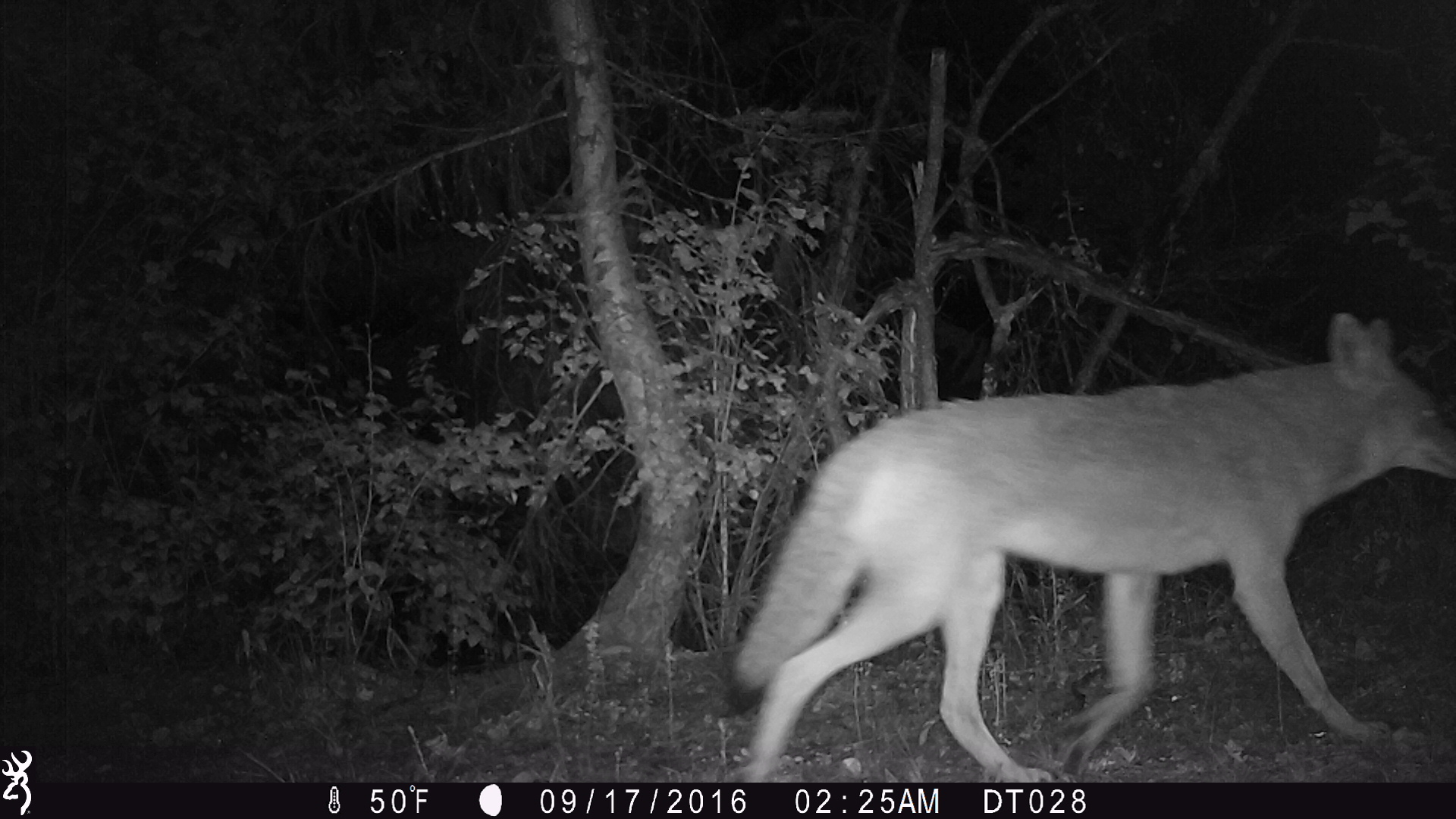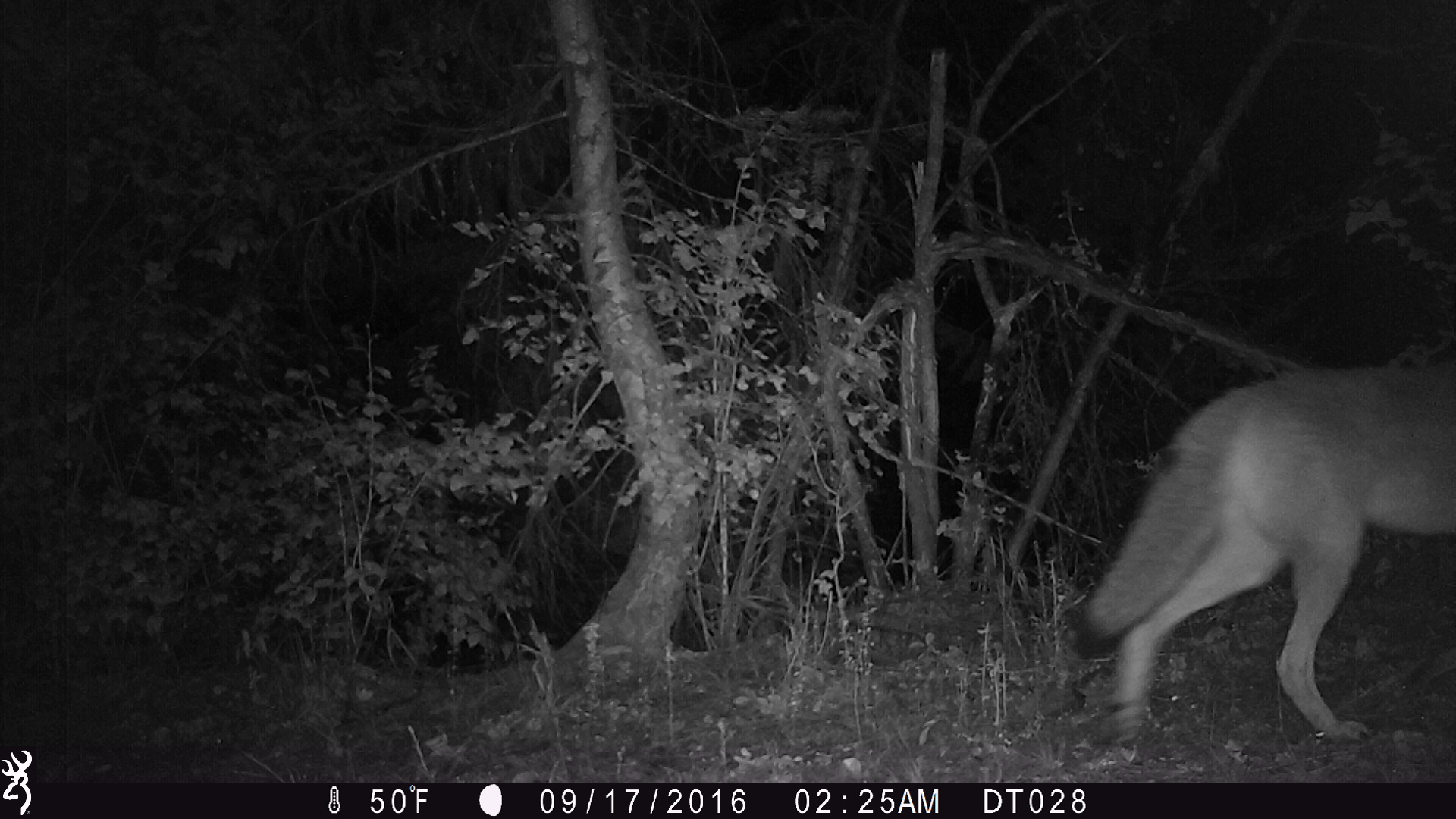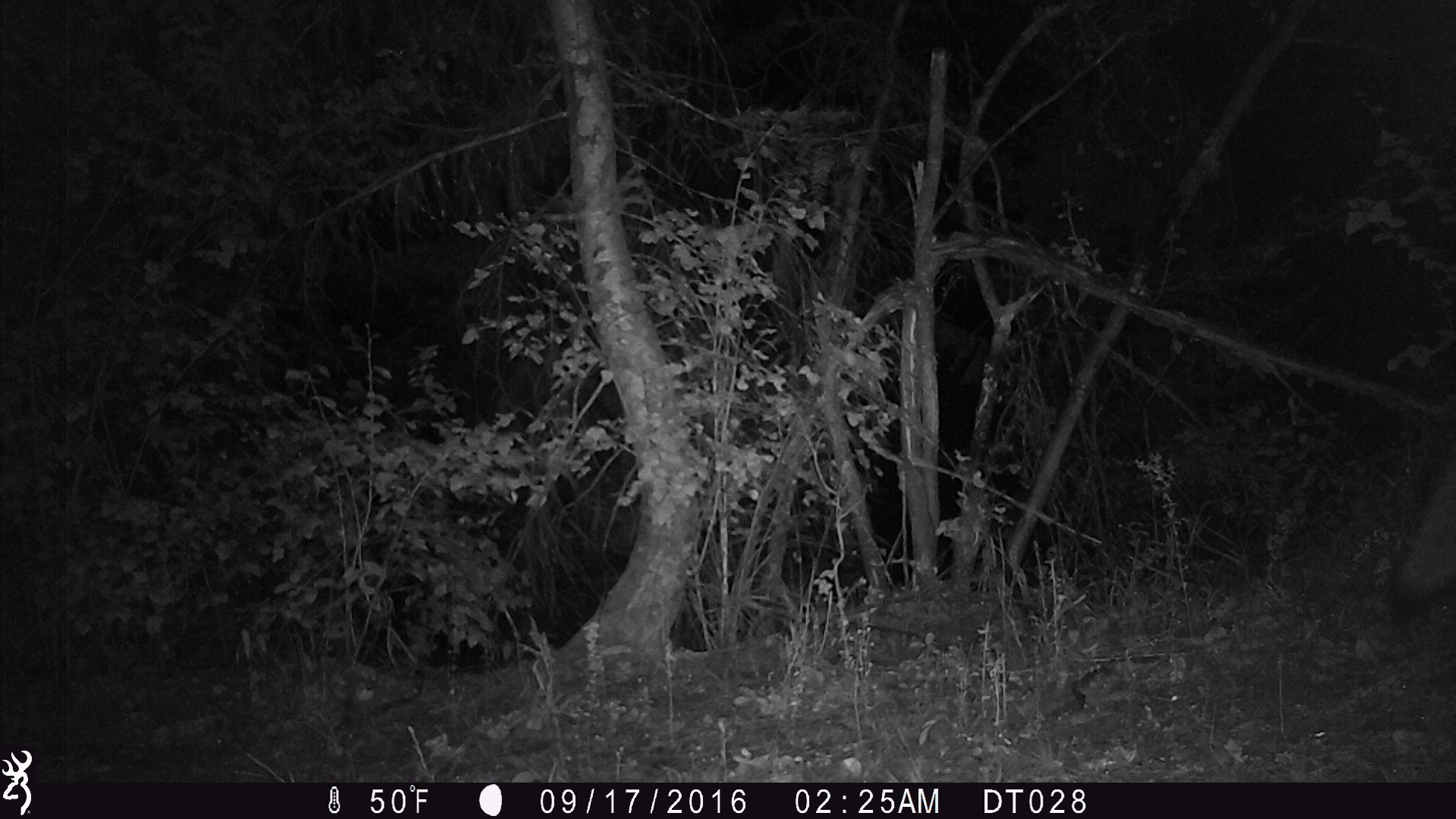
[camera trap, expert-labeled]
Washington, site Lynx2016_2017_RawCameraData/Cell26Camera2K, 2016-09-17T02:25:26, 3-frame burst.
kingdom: Animalia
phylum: Chordata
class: Mammalia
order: Carnivora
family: Canidae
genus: Canis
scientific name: Canis latrans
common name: coyote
Canis latrans (coyote). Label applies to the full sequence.